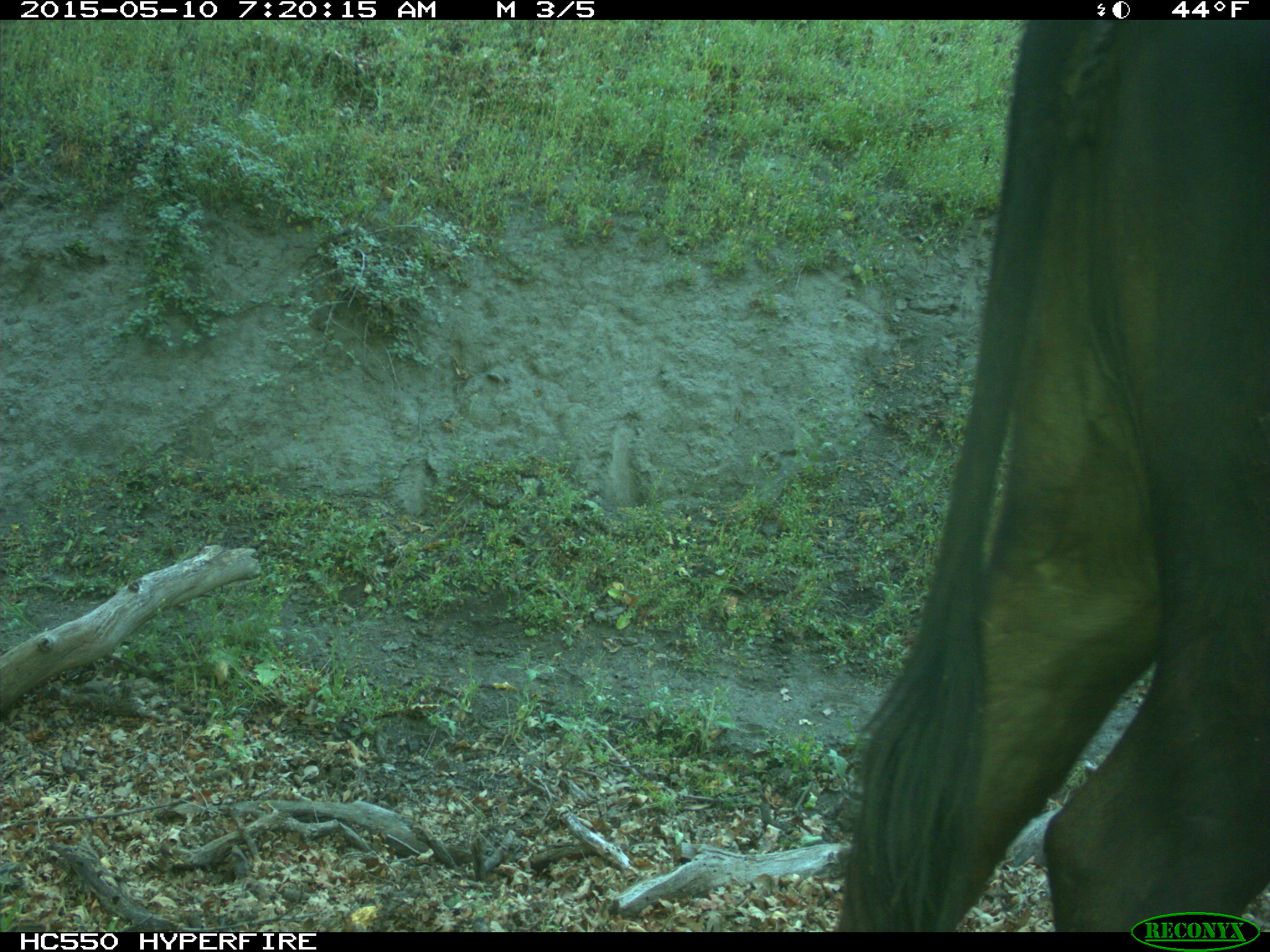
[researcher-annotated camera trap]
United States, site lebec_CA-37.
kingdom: Animalia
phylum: Chordata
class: Mammalia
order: Artiodactyla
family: Bovidae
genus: Bos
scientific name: Bos taurus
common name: domestic cow